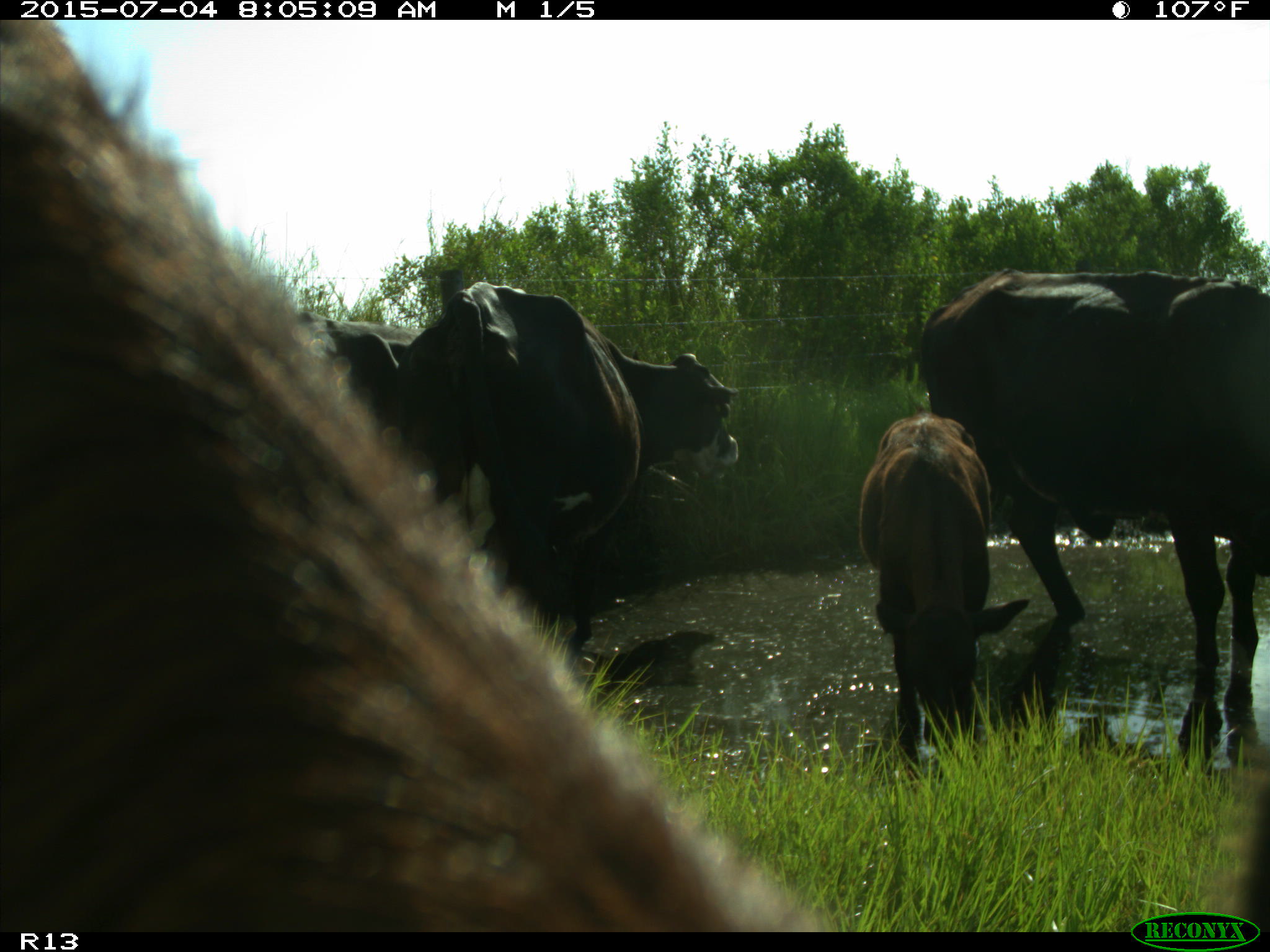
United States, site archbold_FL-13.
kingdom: Animalia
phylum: Chordata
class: Mammalia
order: Artiodactyla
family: Bovidae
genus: Bos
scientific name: Bos taurus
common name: domestic cow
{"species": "Bos taurus (domestic cow)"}